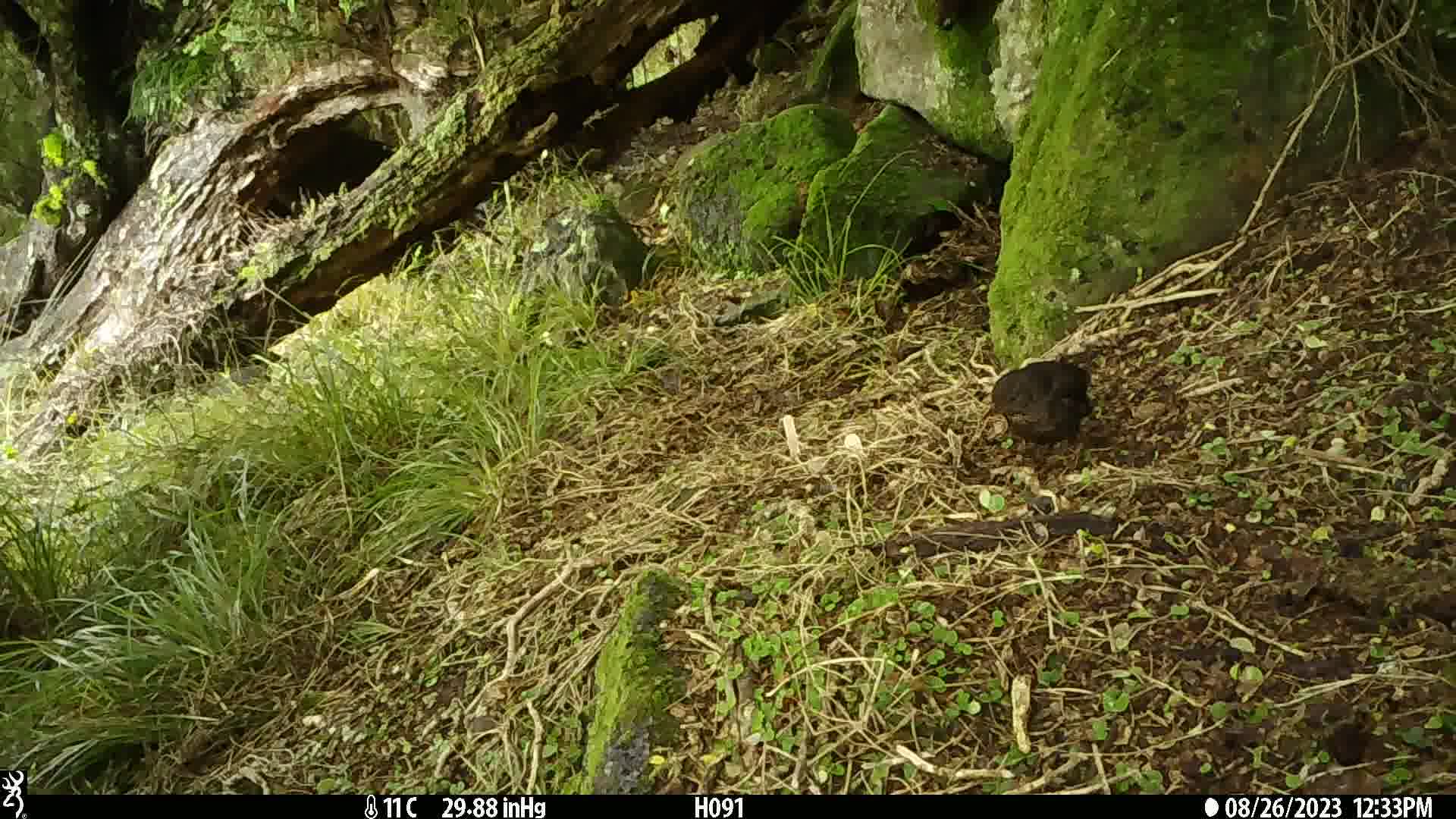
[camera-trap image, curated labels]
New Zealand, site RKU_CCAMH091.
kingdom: Animalia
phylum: Chordata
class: Aves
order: Passeriformes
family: Turdidae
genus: Turdus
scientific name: Turdus merula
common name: eurasian blackbird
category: blackbird